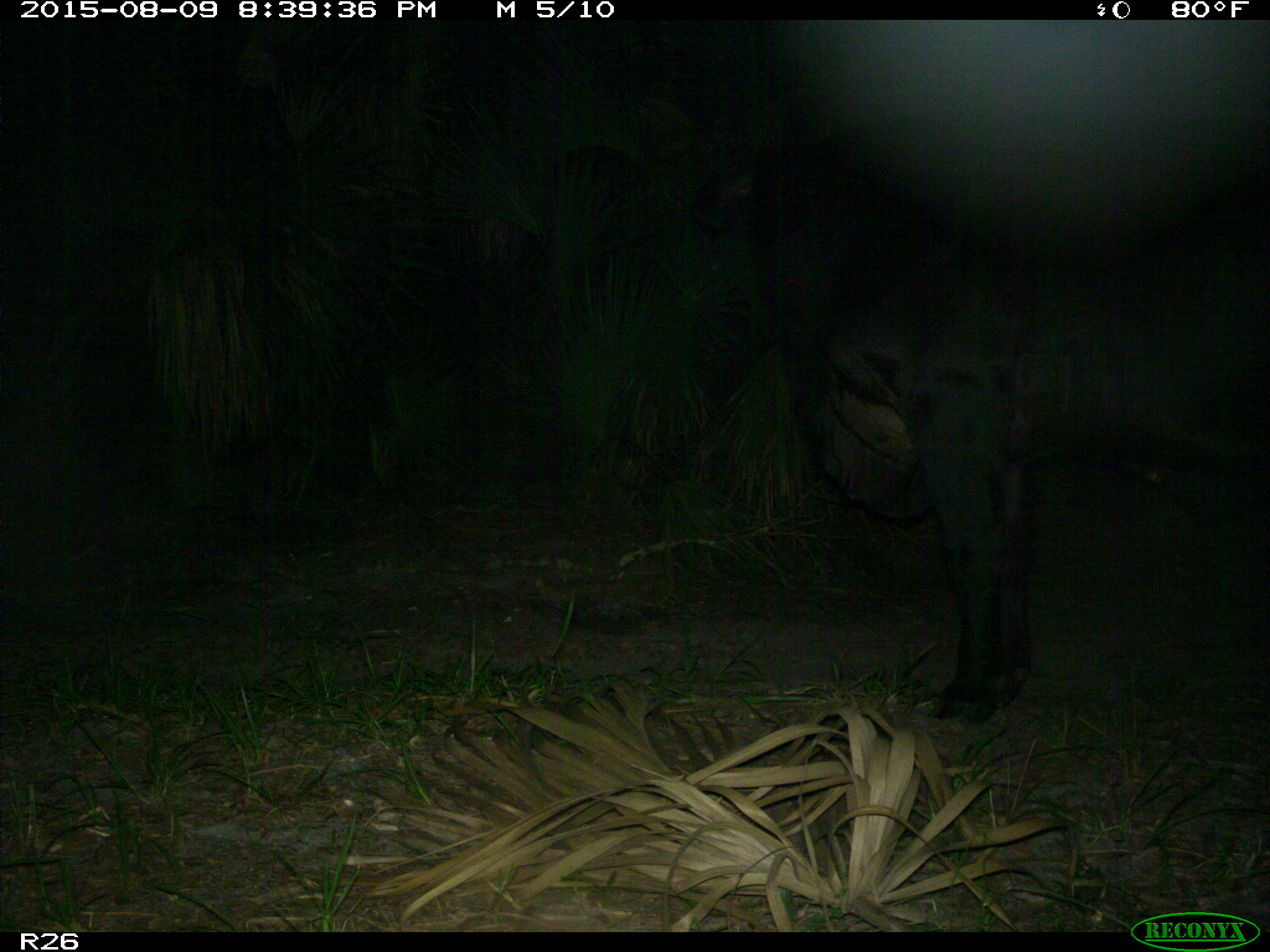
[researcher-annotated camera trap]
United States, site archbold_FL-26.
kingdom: Animalia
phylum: Chordata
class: Mammalia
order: Artiodactyla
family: Bovidae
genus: Bos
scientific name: Bos taurus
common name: domestic cow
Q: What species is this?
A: Bos taurus (domestic cow).